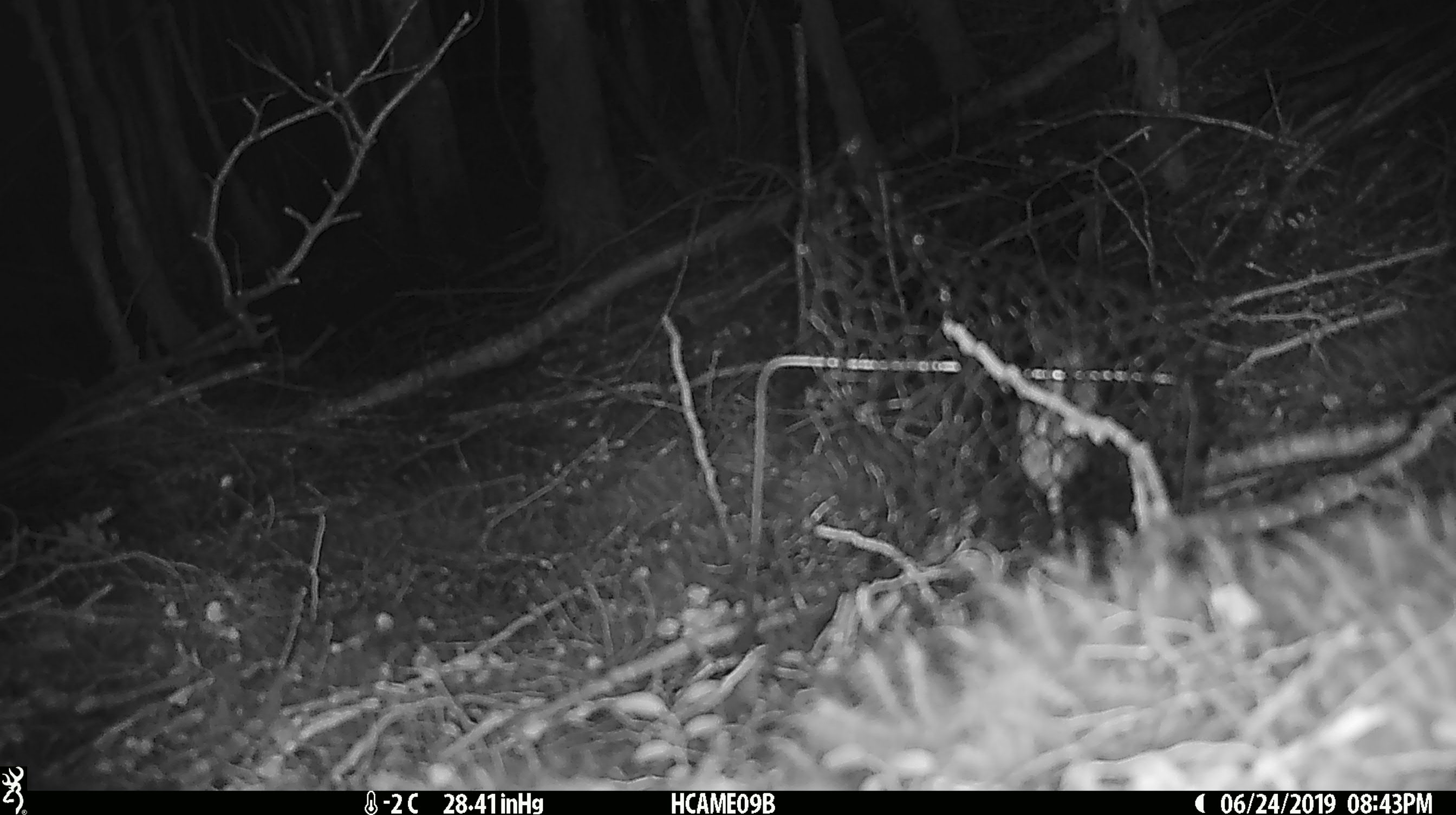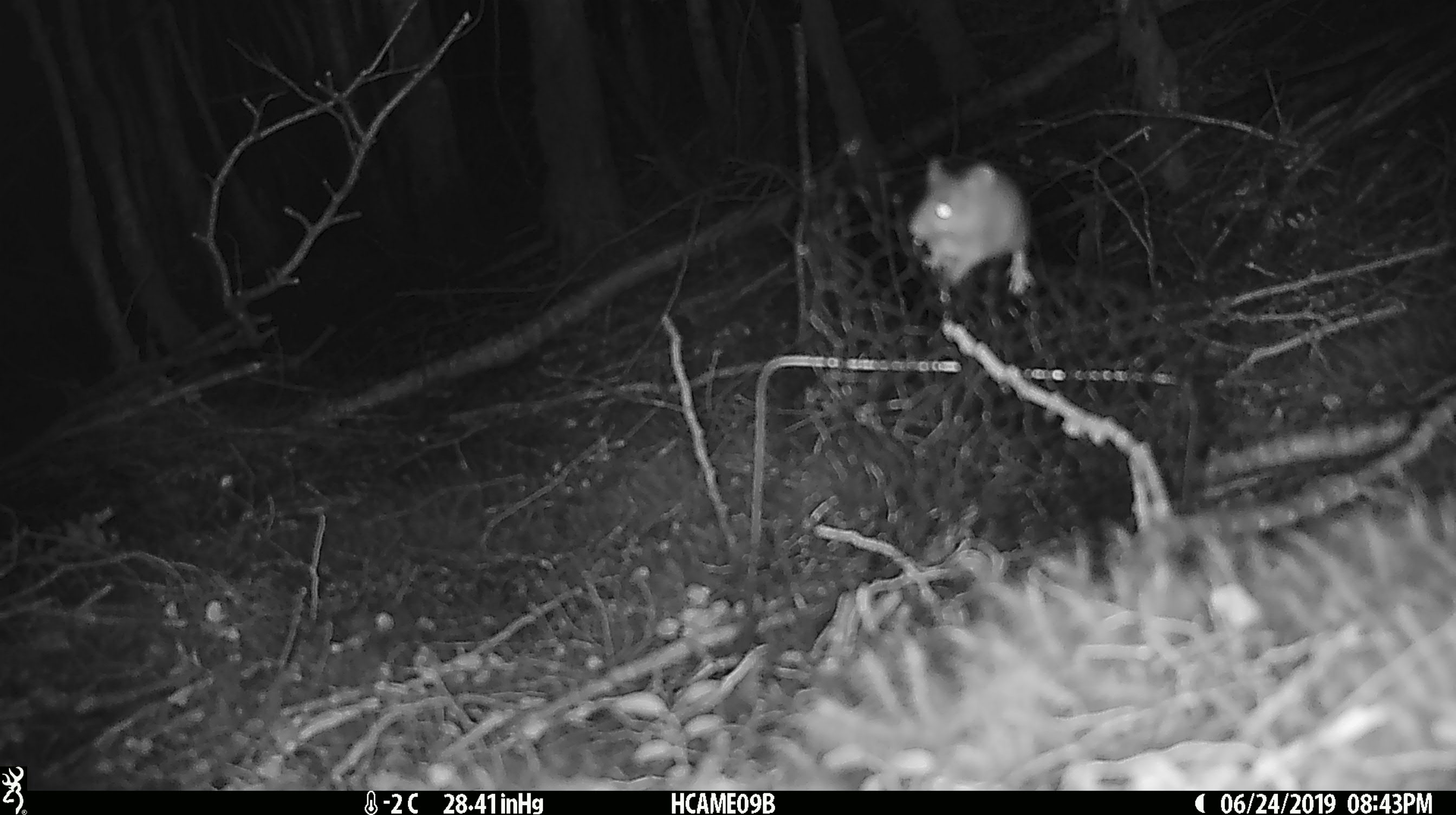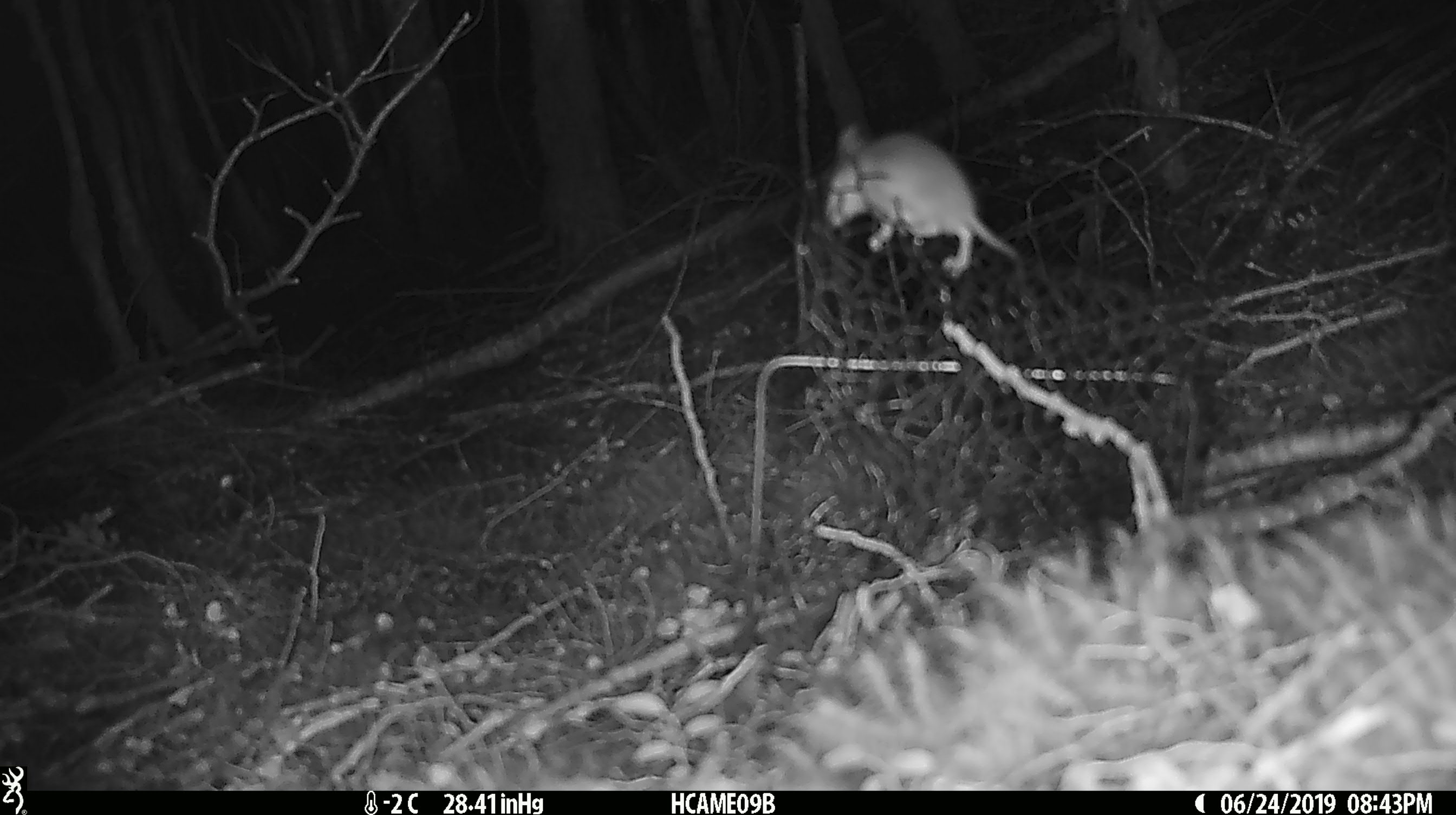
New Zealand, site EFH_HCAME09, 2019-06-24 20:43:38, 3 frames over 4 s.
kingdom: Animalia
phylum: Chordata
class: Mammalia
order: Rodentia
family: Muridae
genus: Mus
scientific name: Mus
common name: mouse